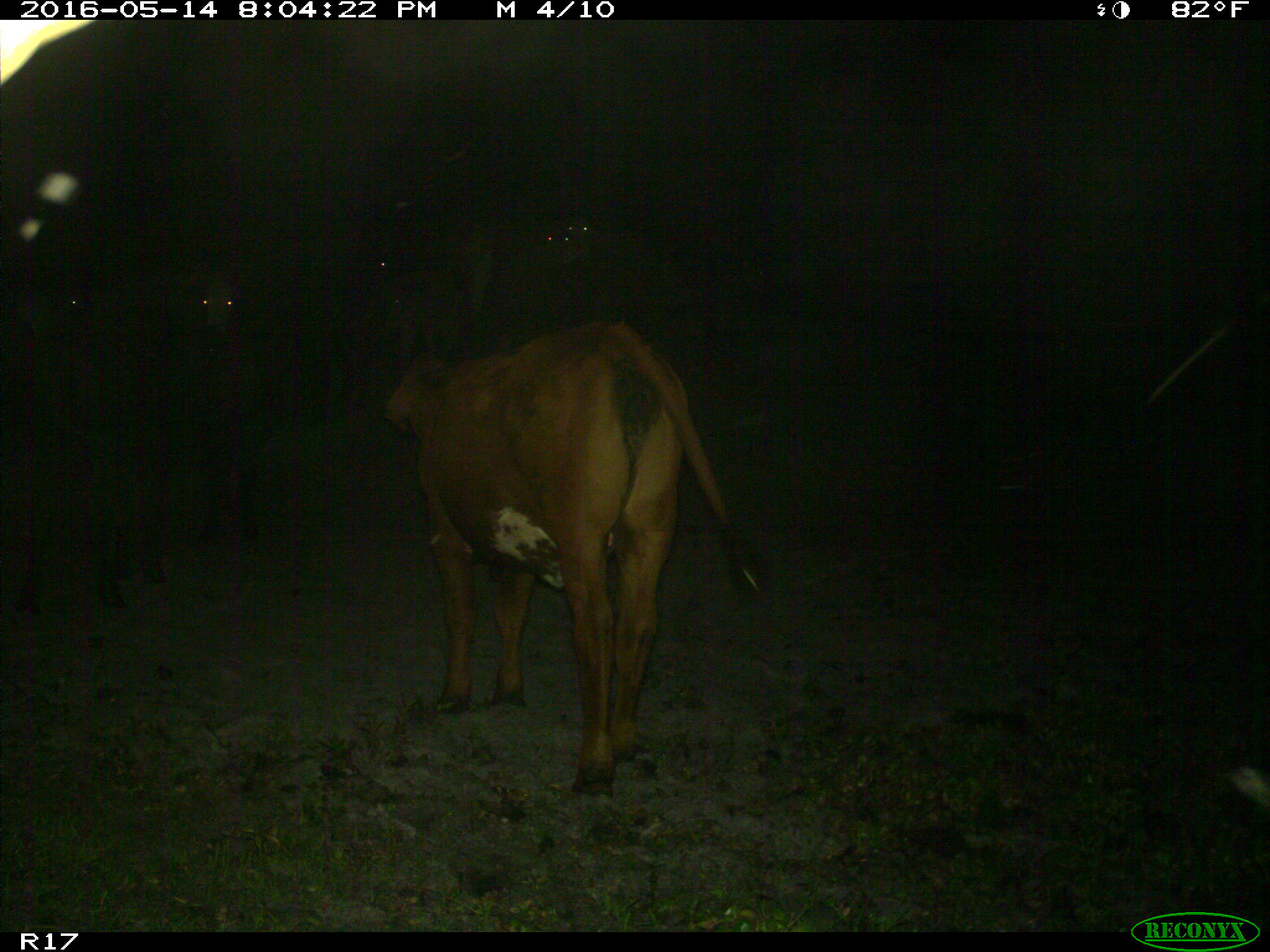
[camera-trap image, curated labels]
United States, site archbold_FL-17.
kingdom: Animalia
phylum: Chordata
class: Mammalia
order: Artiodactyla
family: Bovidae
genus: Bos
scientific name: Bos taurus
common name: domestic cow